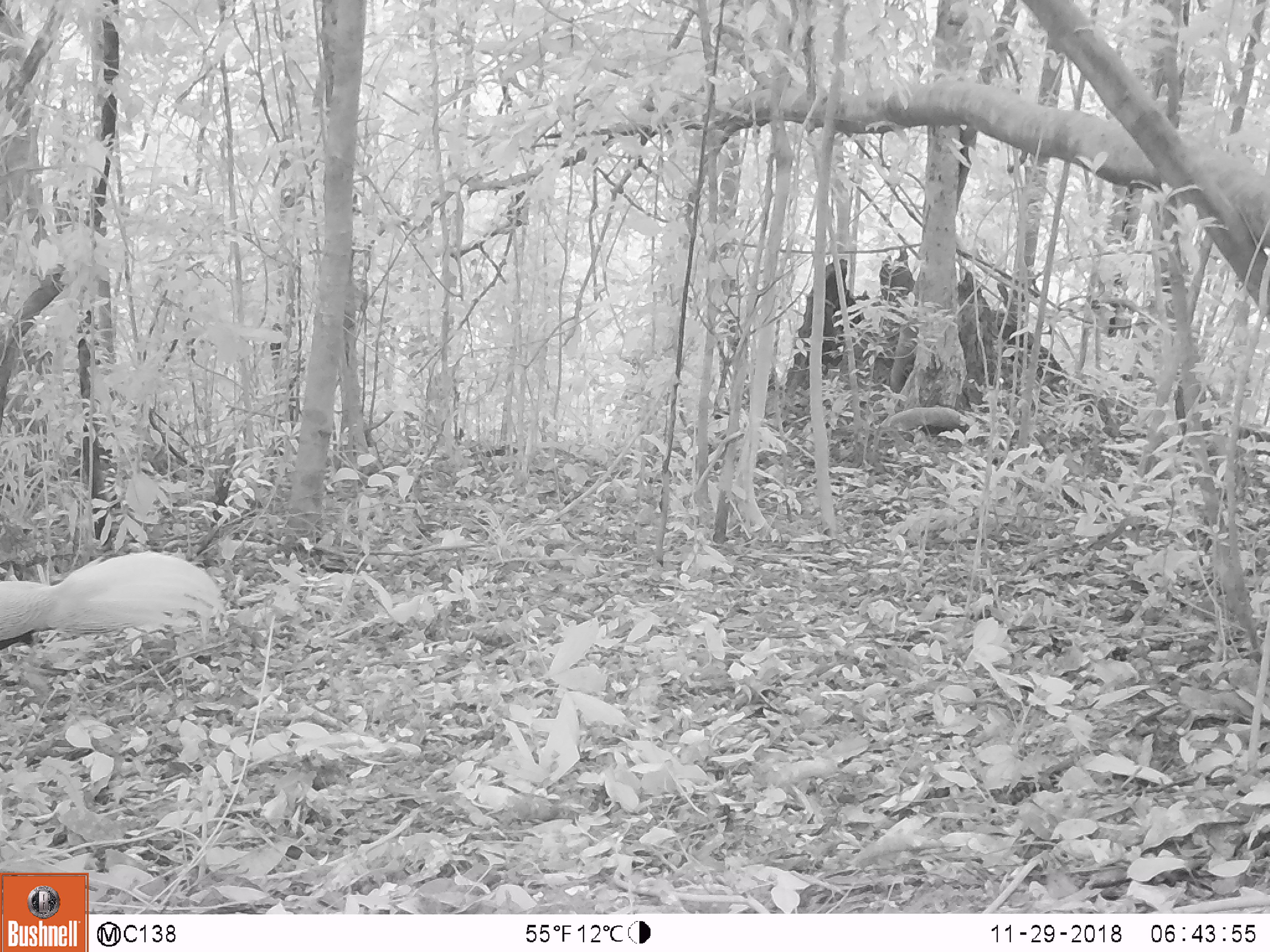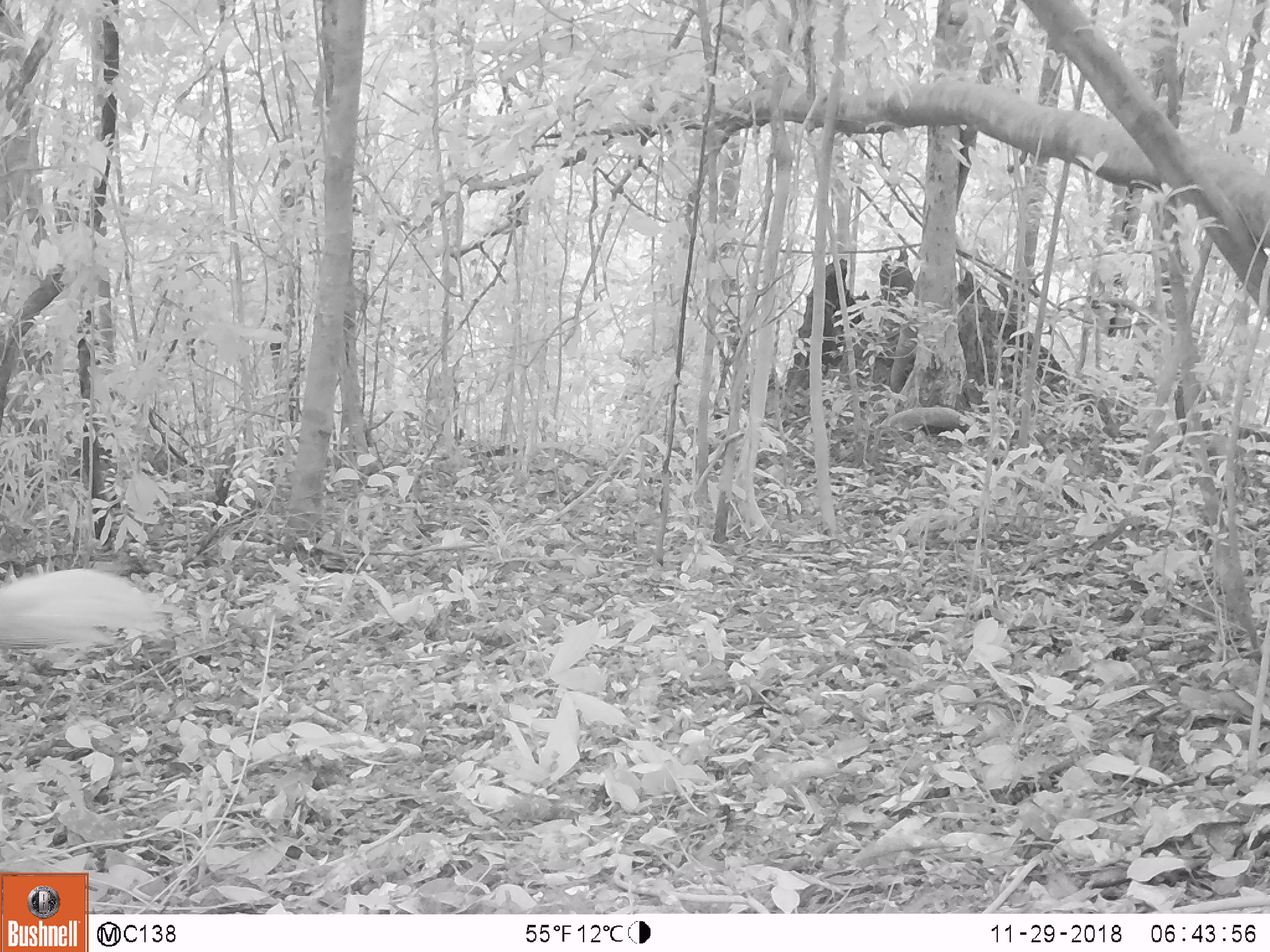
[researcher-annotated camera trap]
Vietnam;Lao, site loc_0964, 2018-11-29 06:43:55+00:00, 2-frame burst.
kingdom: Animalia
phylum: Chordata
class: Aves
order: Galliformes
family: Phasianidae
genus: Lophura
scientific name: Lophura nycthemera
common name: silver pheasant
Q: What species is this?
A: Silver pheasant (Lophura nycthemera).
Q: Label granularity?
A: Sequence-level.